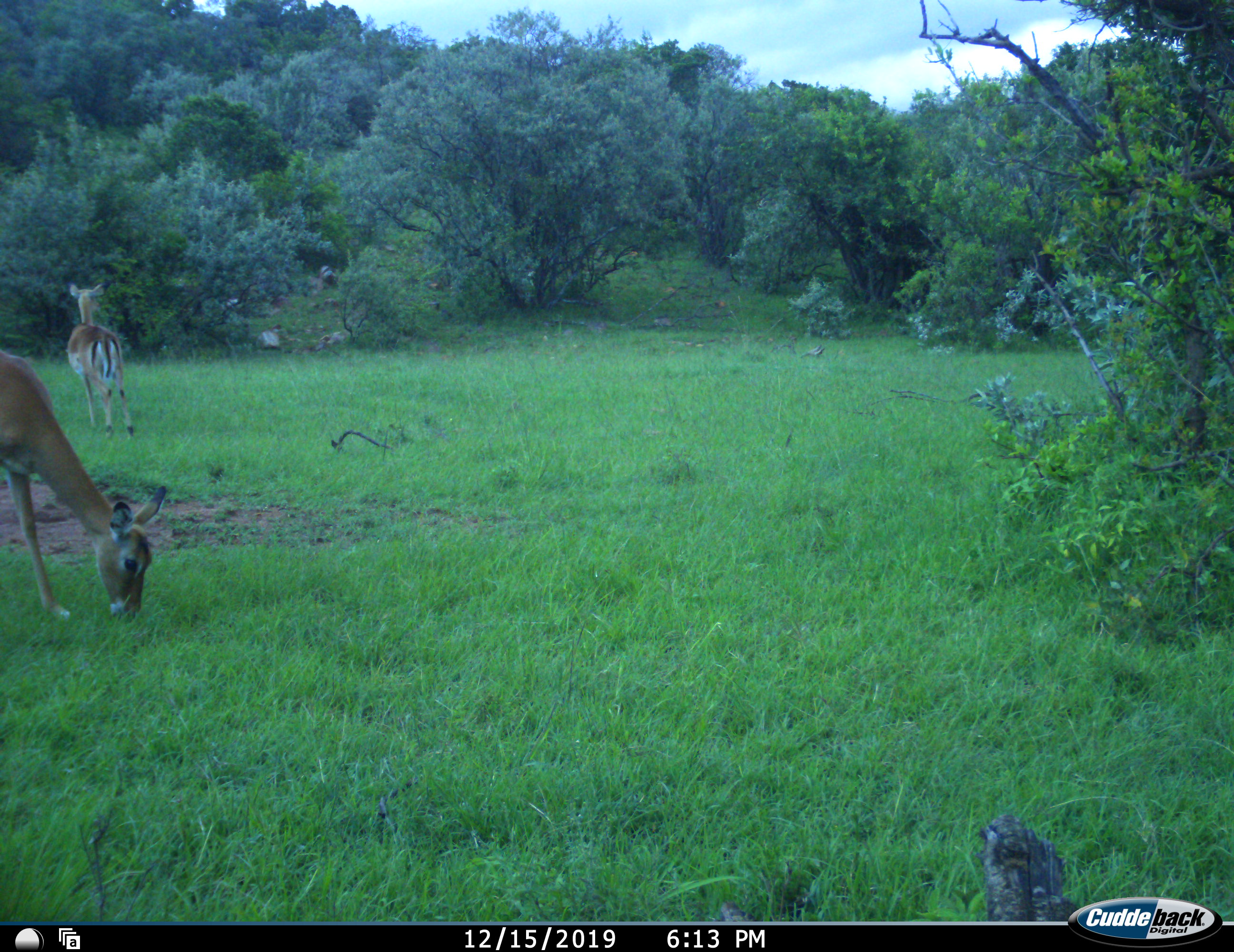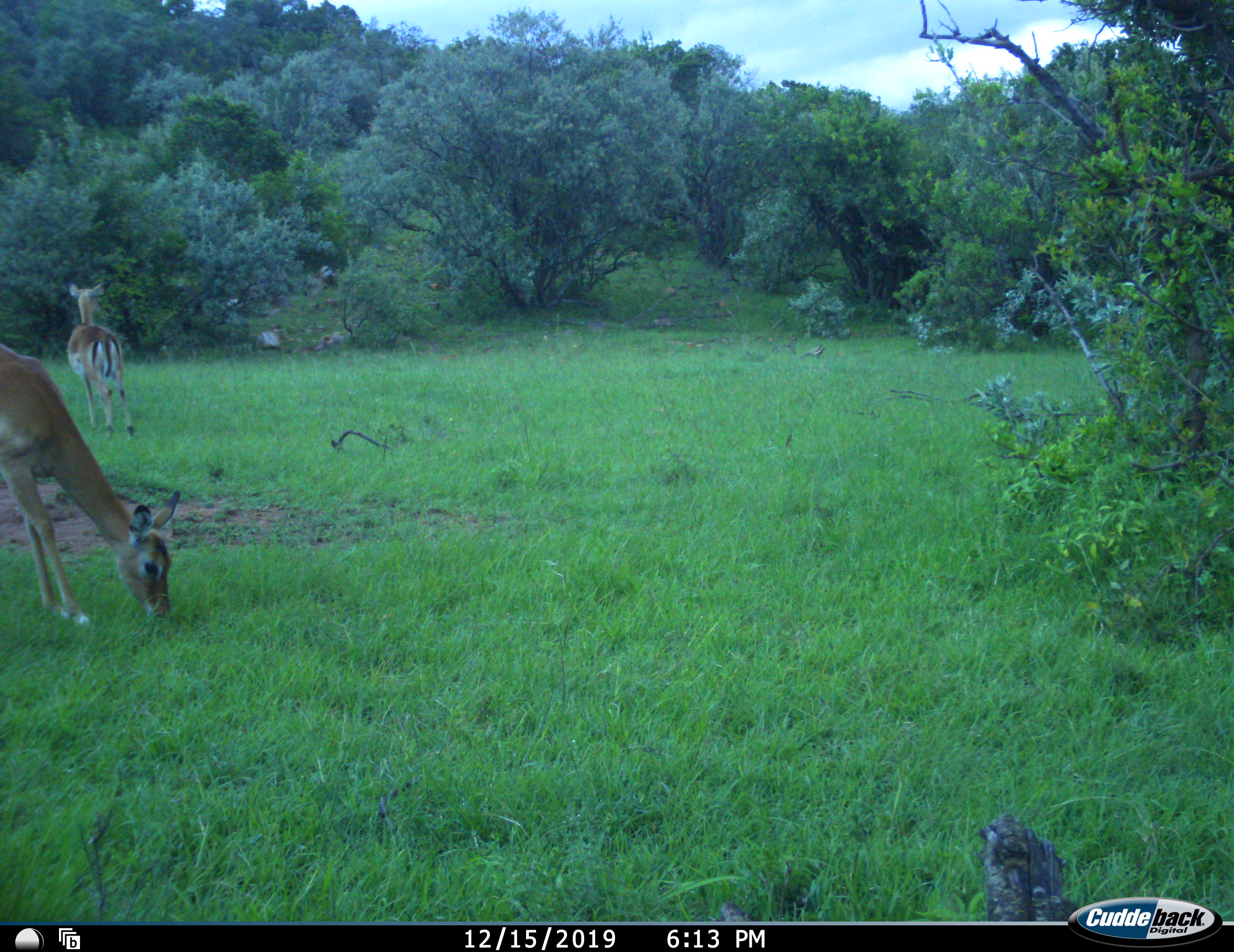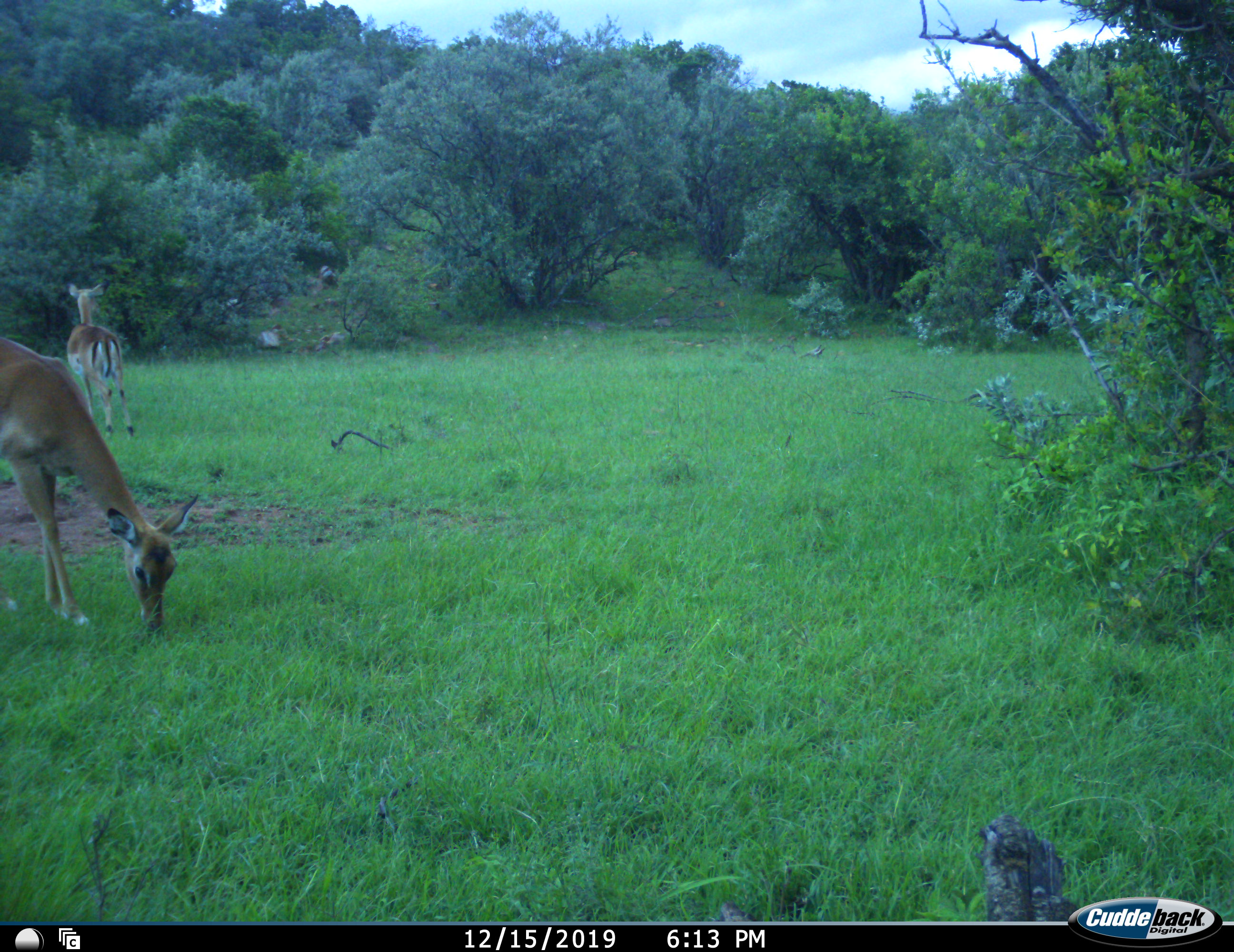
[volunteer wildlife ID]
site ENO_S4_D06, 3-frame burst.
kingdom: Animalia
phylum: Chordata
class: Mammalia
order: Artiodactyla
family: Bovidae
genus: Aepyceros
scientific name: Aepyceros melampus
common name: impala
Impala (Aepyceros melampus), count 2. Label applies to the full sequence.